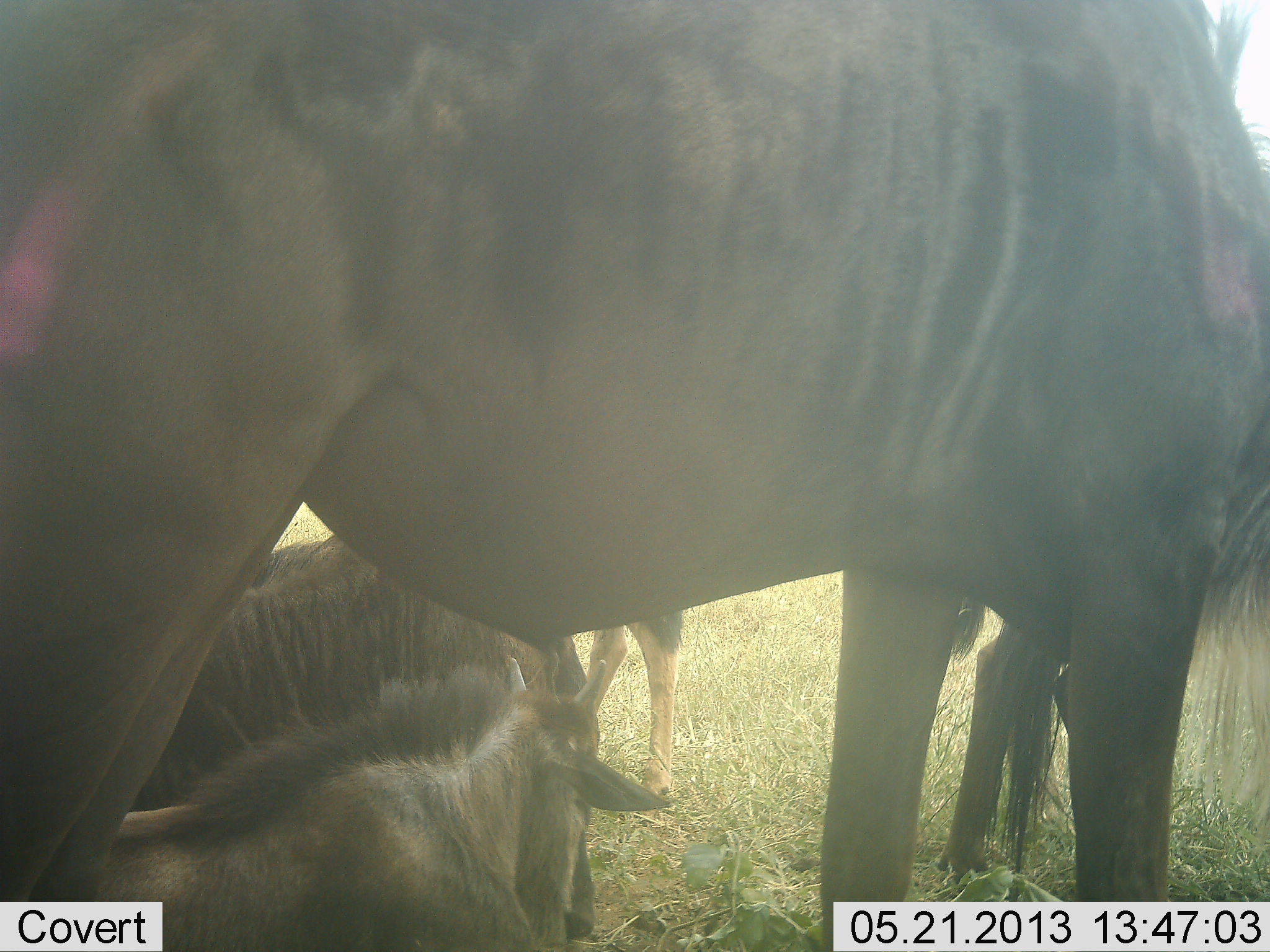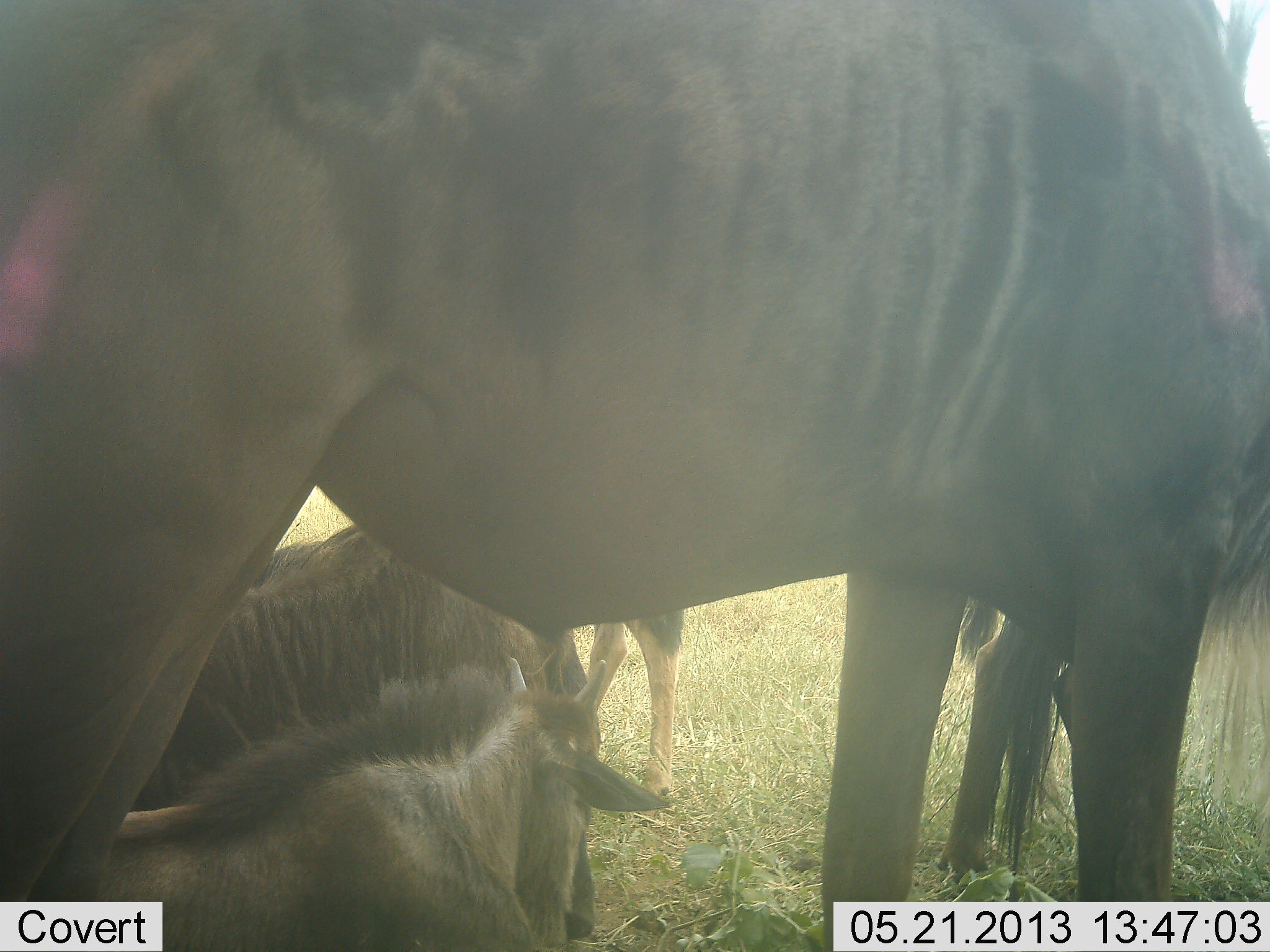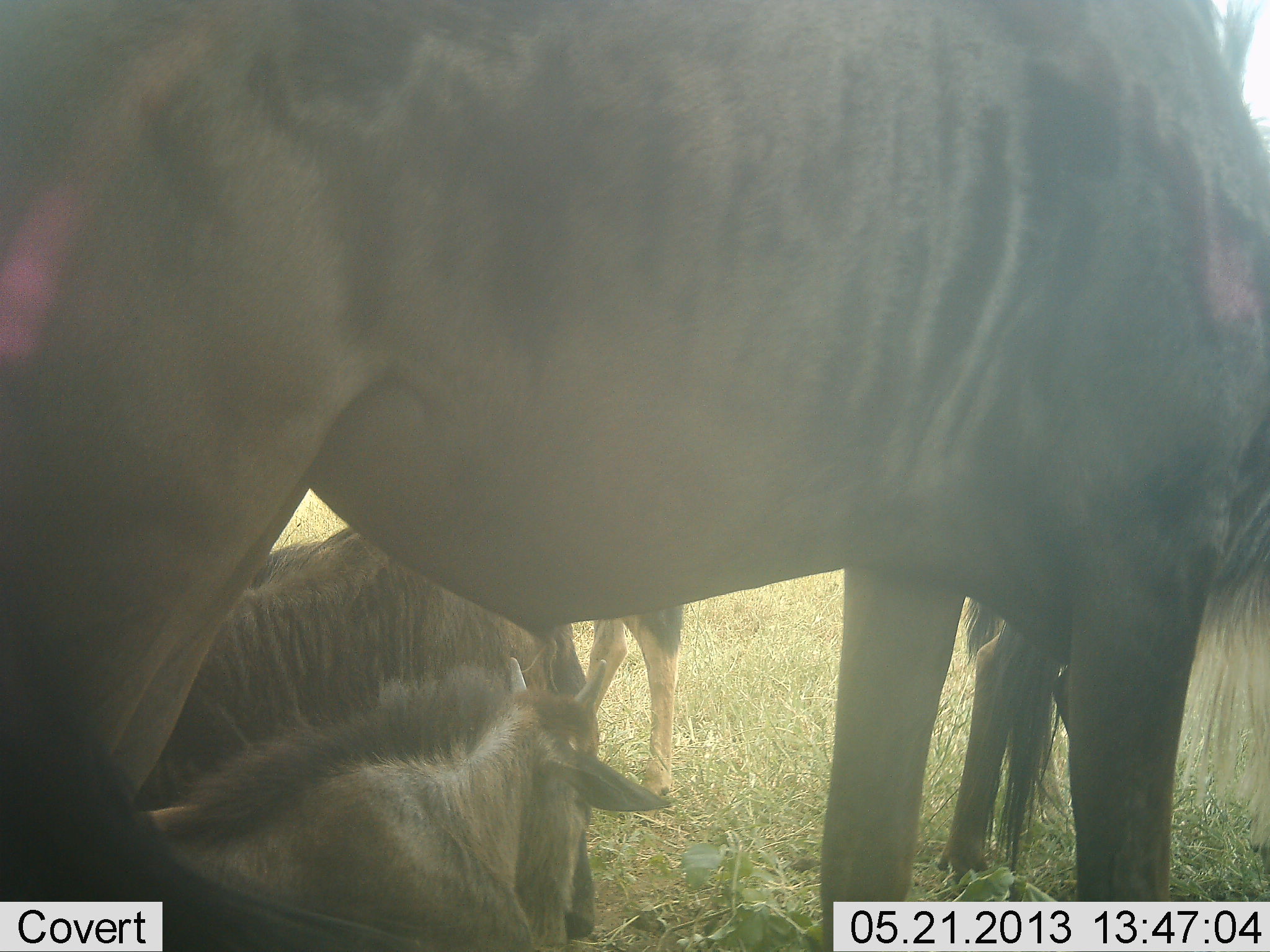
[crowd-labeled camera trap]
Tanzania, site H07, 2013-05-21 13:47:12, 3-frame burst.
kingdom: Animalia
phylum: Chordata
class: Mammalia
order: Artiodactyla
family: Bovidae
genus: Connochaetes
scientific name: Connochaetes taurinus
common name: blue wildebeest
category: wildebeest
Wildebeest (blue wildebeest) (Connochaetes taurinus), count 5. Behavior (volunteer vote fractions): standing 83%, resting 91%, moving 0%, interacting 0%. Young present (vote fraction): 39%. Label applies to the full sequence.